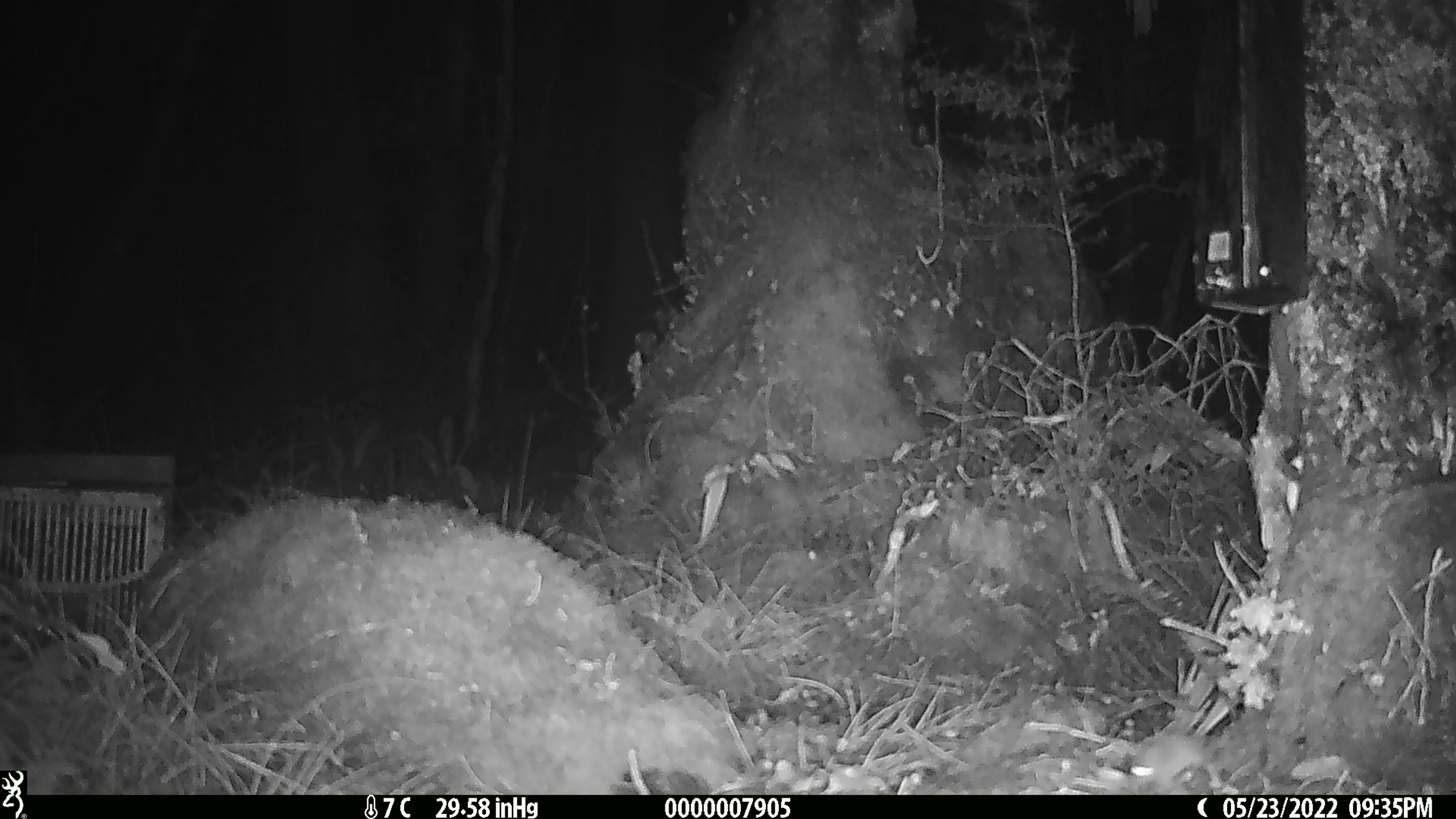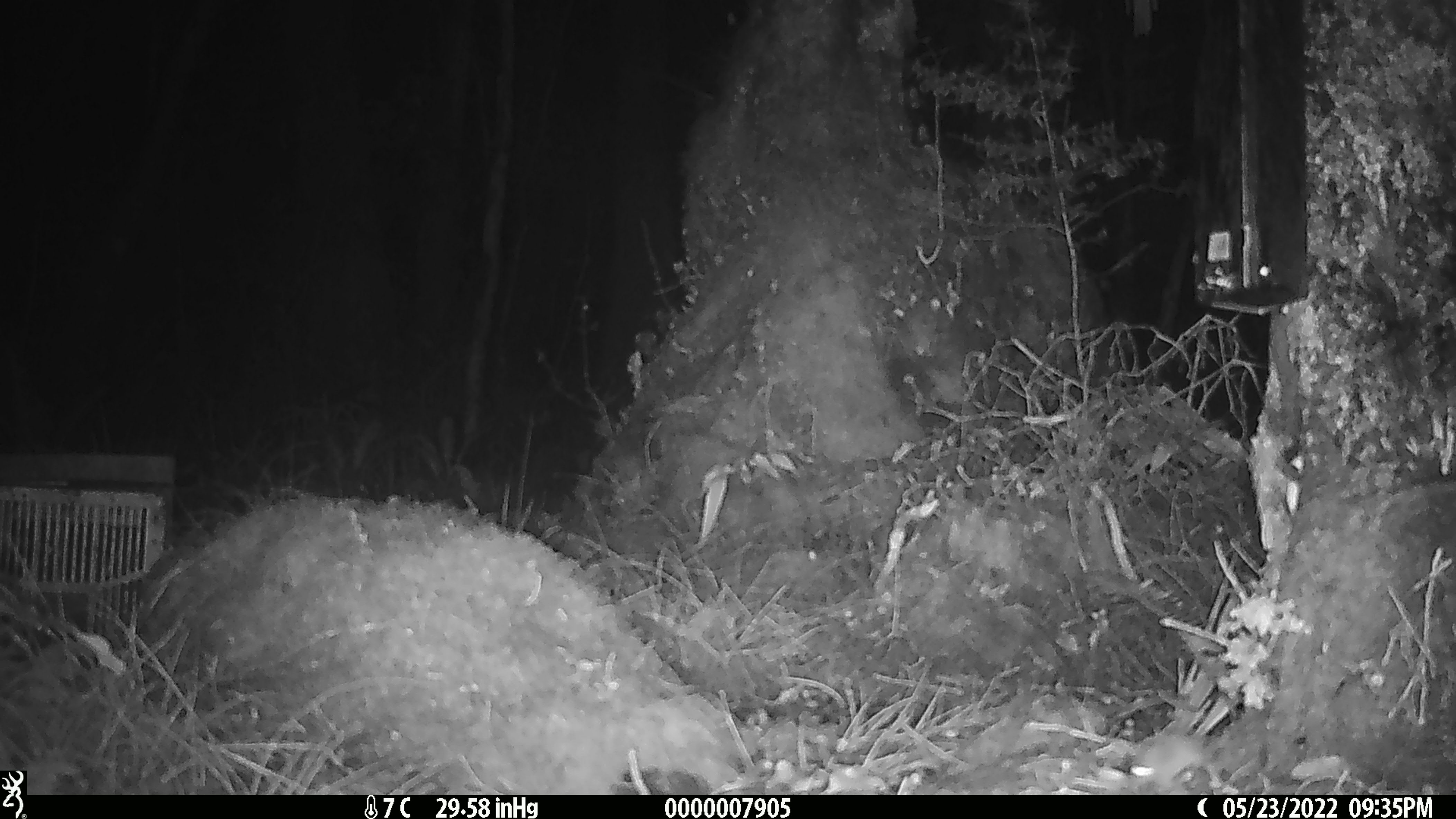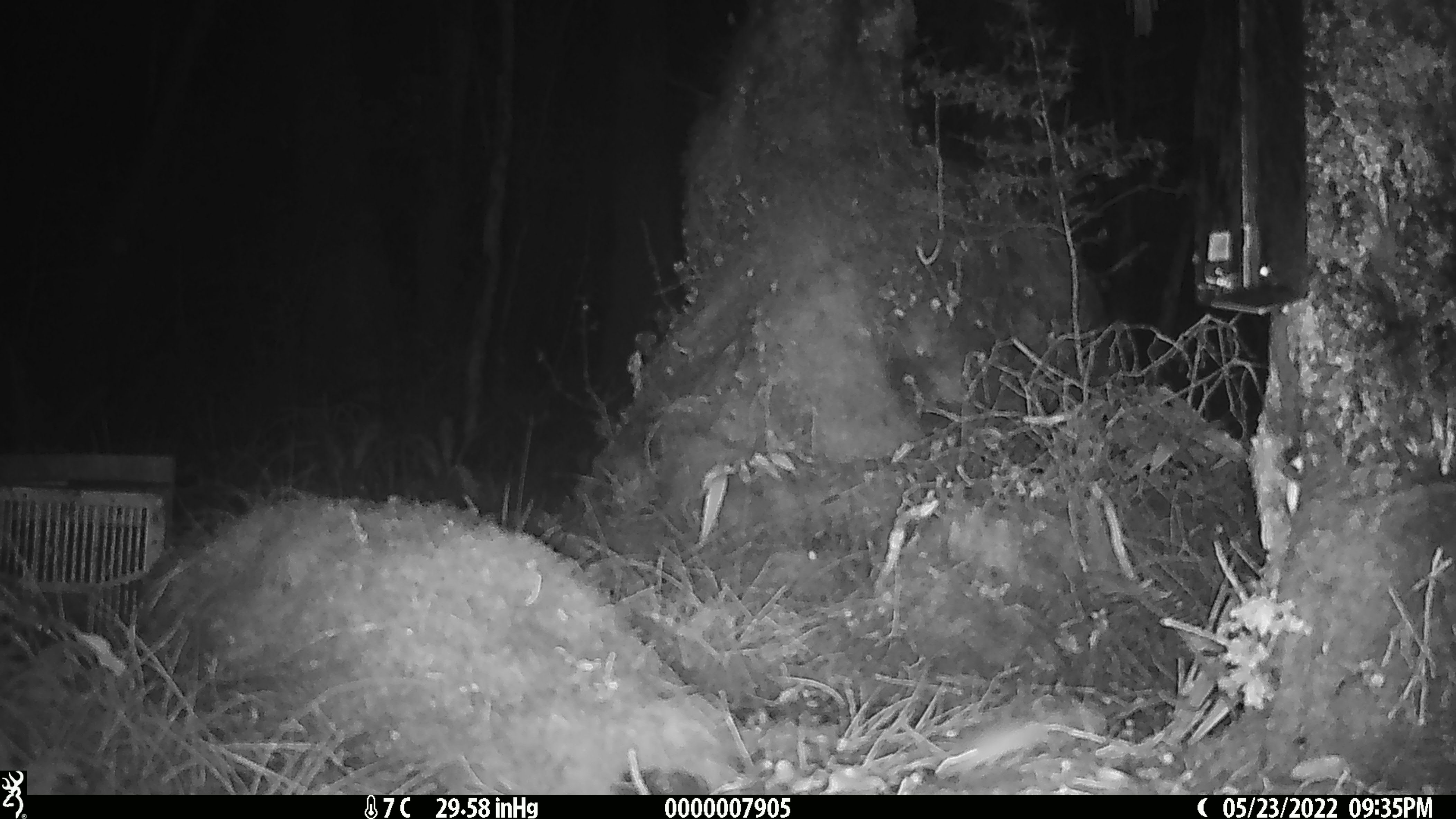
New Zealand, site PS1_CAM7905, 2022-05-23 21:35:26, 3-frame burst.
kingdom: Animalia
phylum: Chordata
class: Mammalia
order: Rodentia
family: Muridae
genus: Mus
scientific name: Mus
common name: mouse